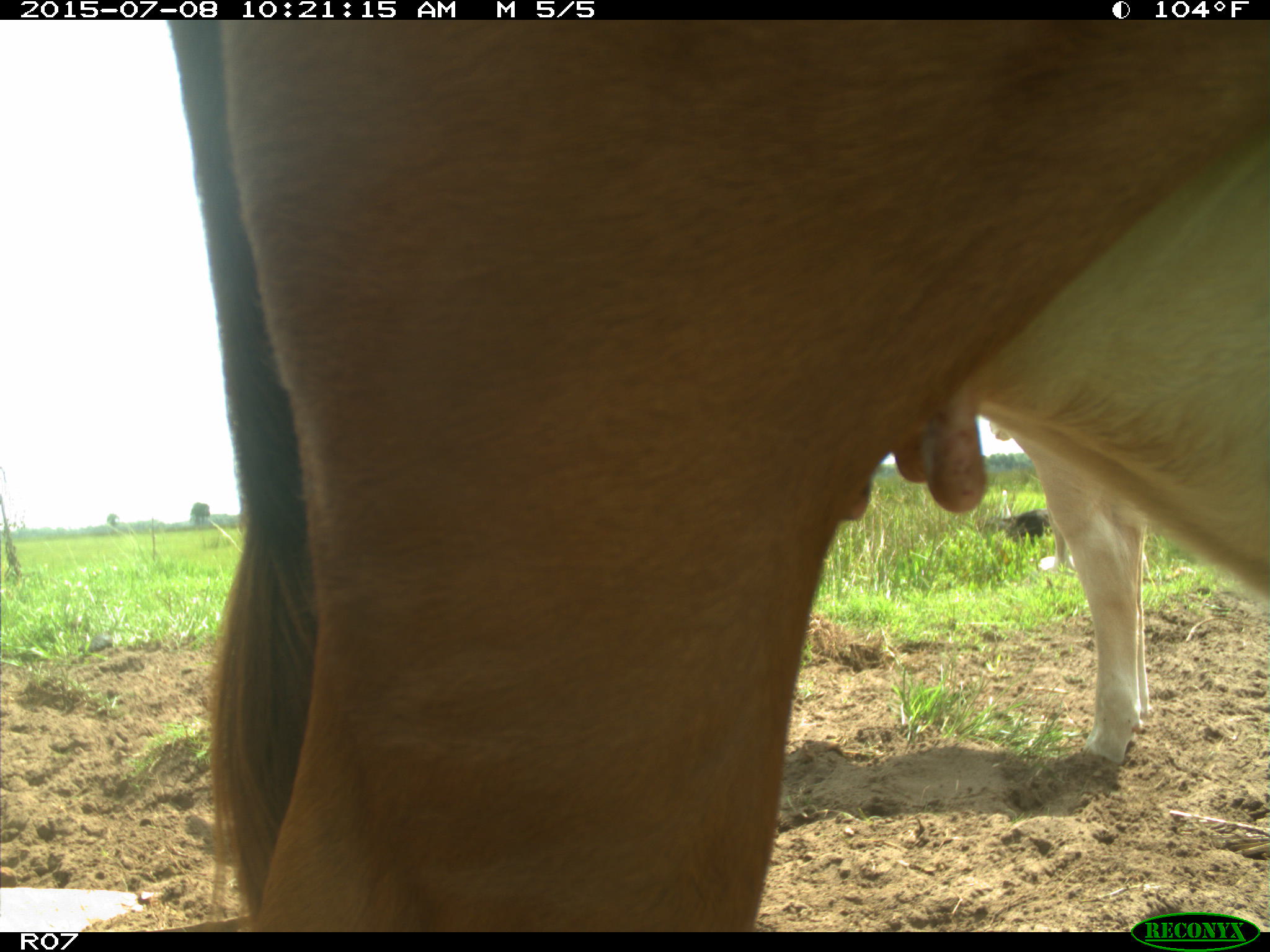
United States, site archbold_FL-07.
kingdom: Animalia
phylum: Chordata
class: Mammalia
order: Artiodactyla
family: Bovidae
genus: Bos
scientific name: Bos taurus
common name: domestic cow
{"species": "Bos taurus (domestic cow)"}